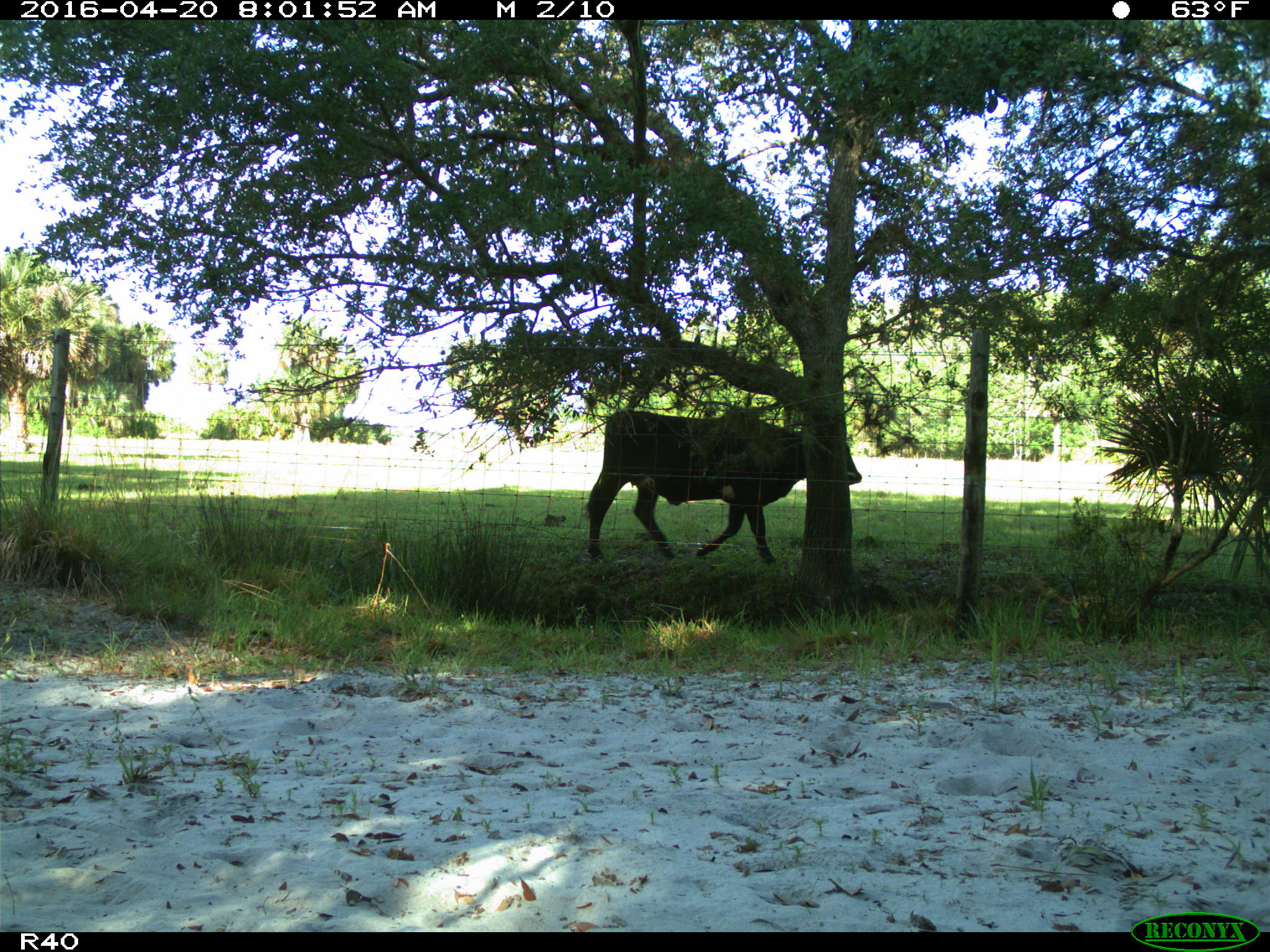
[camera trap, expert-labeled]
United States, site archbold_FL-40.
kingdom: Animalia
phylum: Chordata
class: Mammalia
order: Artiodactyla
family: Bovidae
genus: Bos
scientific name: Bos taurus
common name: domestic cow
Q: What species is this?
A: Bos taurus (domestic cow).